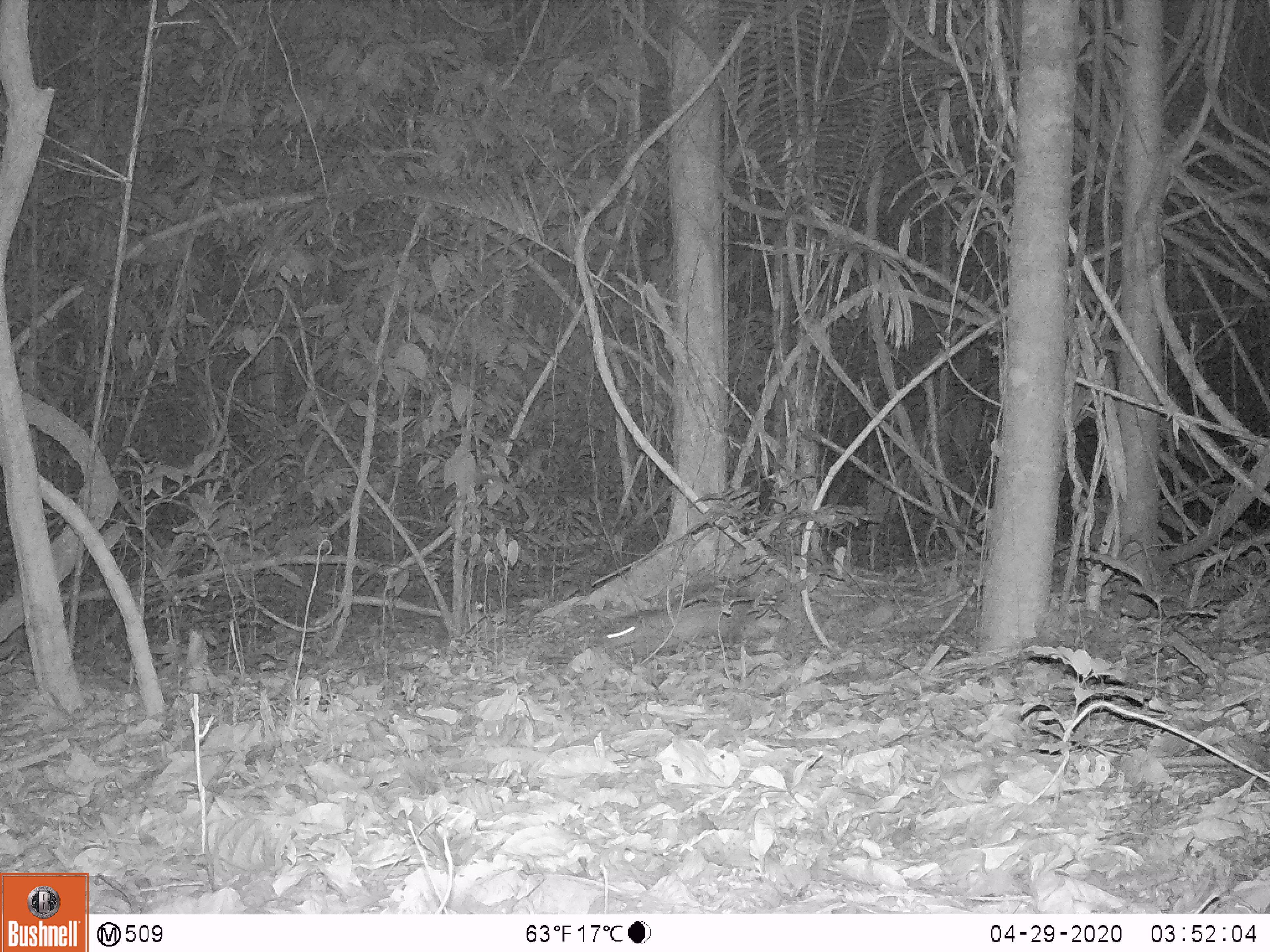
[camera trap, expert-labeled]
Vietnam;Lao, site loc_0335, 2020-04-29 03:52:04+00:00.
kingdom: Animalia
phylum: Chordata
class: Mammalia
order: Rodentia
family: Muridae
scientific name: Muridae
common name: old-world mice and rats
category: unidentified murid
Unidentified murid (old-world mice and rats) (Muridae). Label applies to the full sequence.